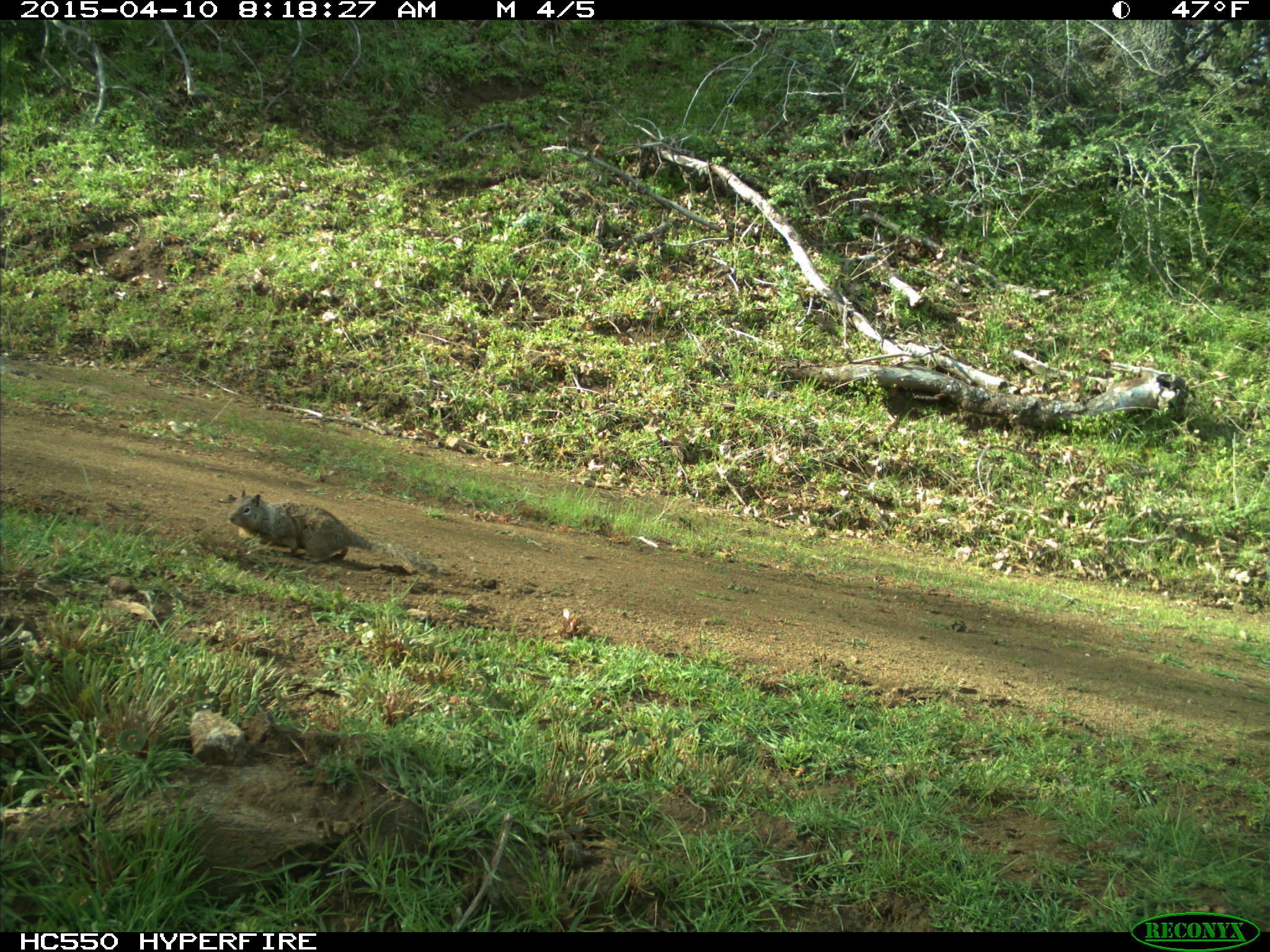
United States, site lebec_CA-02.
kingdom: Animalia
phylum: Chordata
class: Mammalia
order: Rodentia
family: Sciuridae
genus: Otospermophilus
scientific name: Otospermophilus beecheyi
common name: california ground squirrel